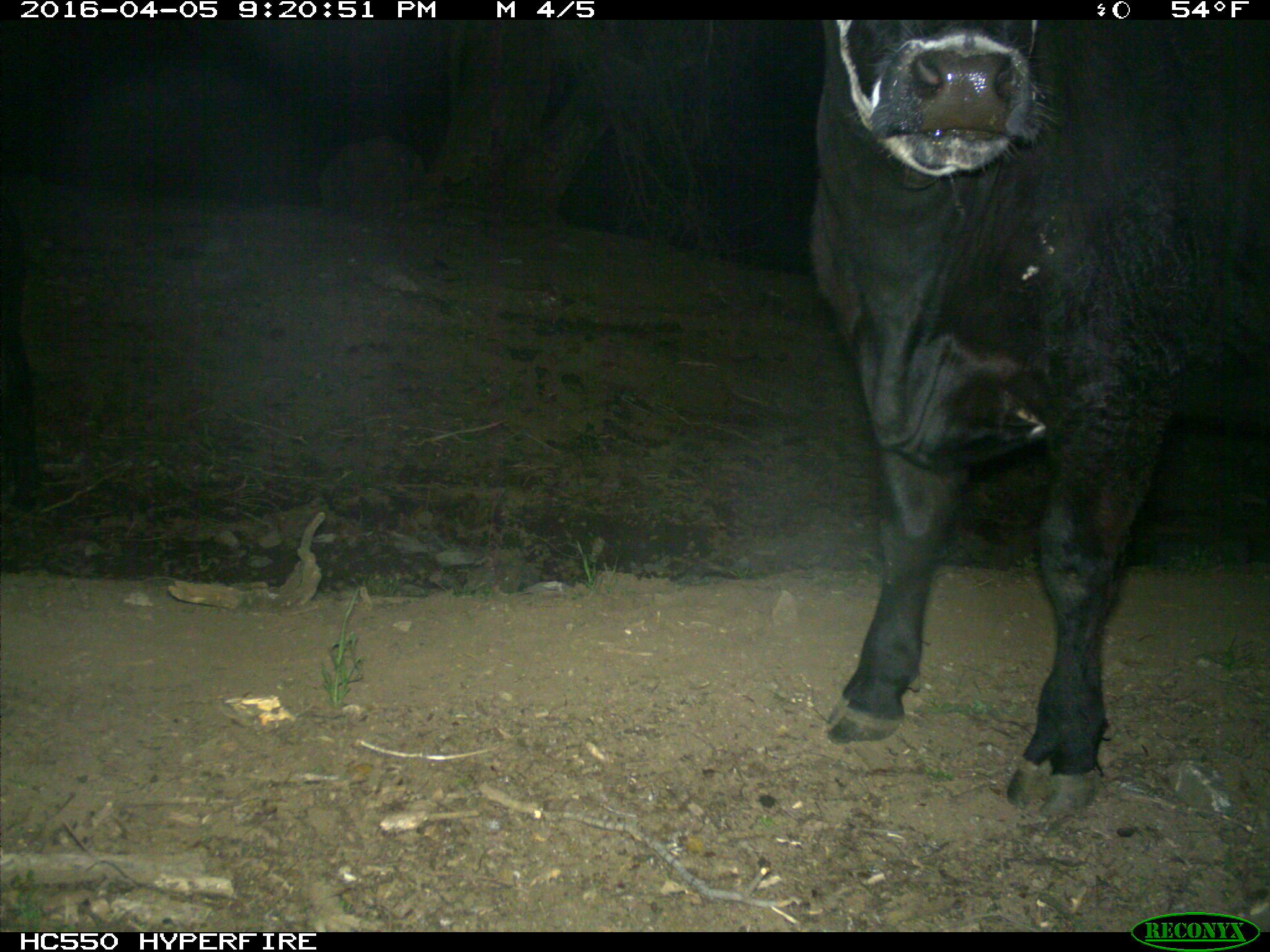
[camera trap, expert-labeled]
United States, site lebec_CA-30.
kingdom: Animalia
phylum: Chordata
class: Mammalia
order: Artiodactyla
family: Bovidae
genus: Bos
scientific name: Bos taurus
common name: domestic cow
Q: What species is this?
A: Bos taurus (domestic cow).